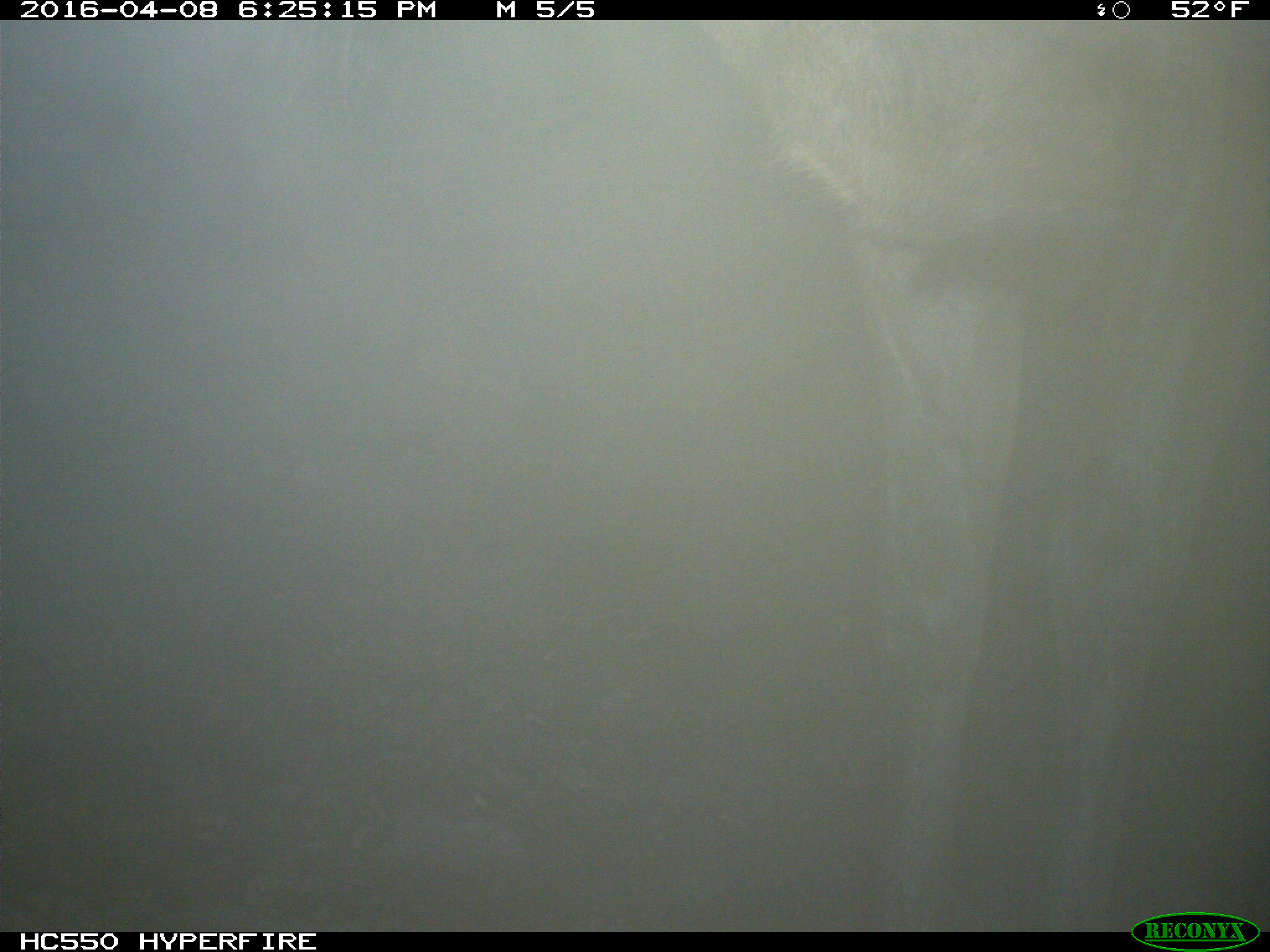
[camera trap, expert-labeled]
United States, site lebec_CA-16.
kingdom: Animalia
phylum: Chordata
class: Mammalia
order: Artiodactyla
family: Cervidae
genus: Cervus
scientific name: Cervus canadensis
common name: elk